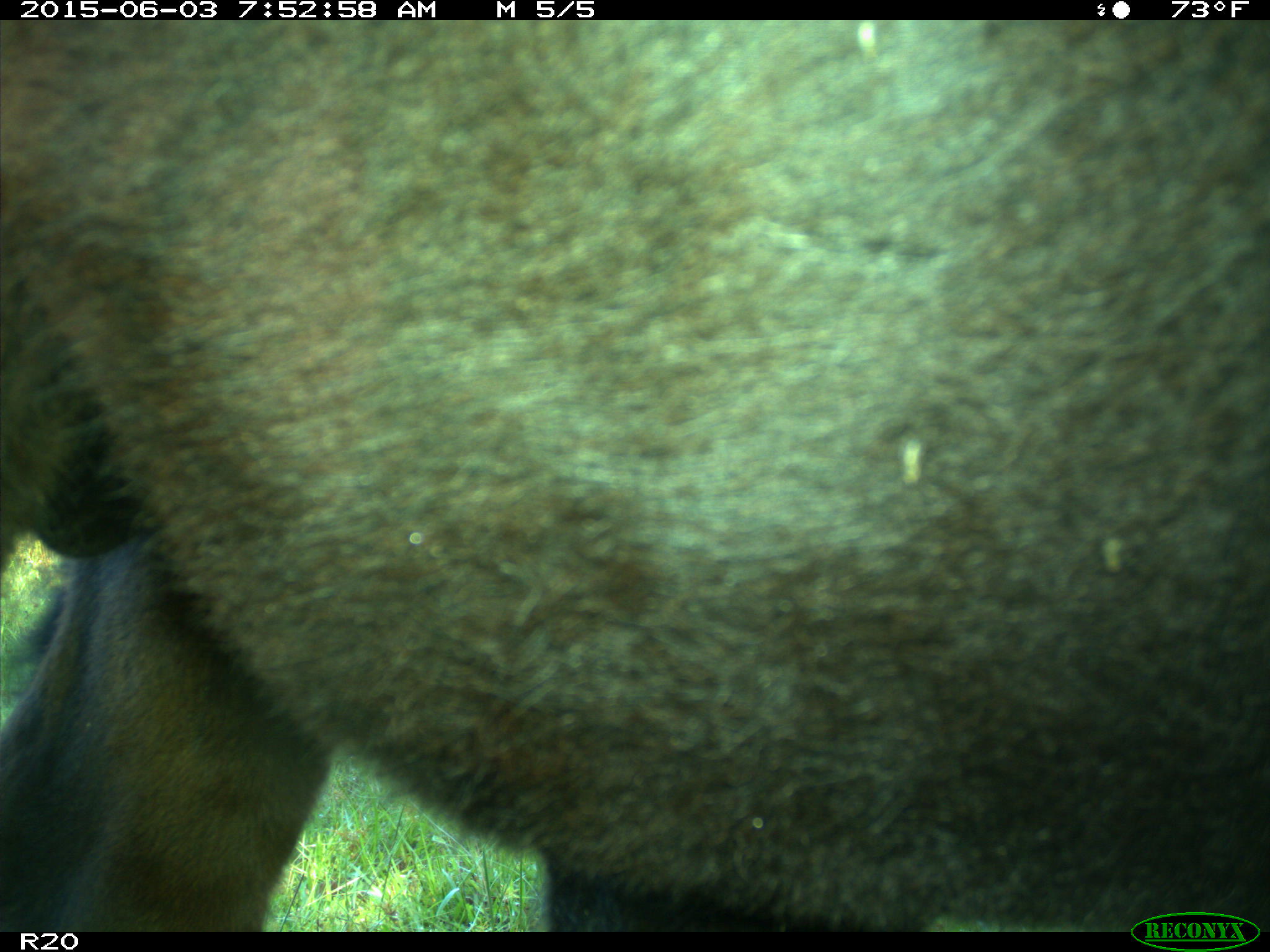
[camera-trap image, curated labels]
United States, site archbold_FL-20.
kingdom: Animalia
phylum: Chordata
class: Mammalia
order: Artiodactyla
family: Bovidae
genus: Bos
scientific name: Bos taurus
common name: domestic cow